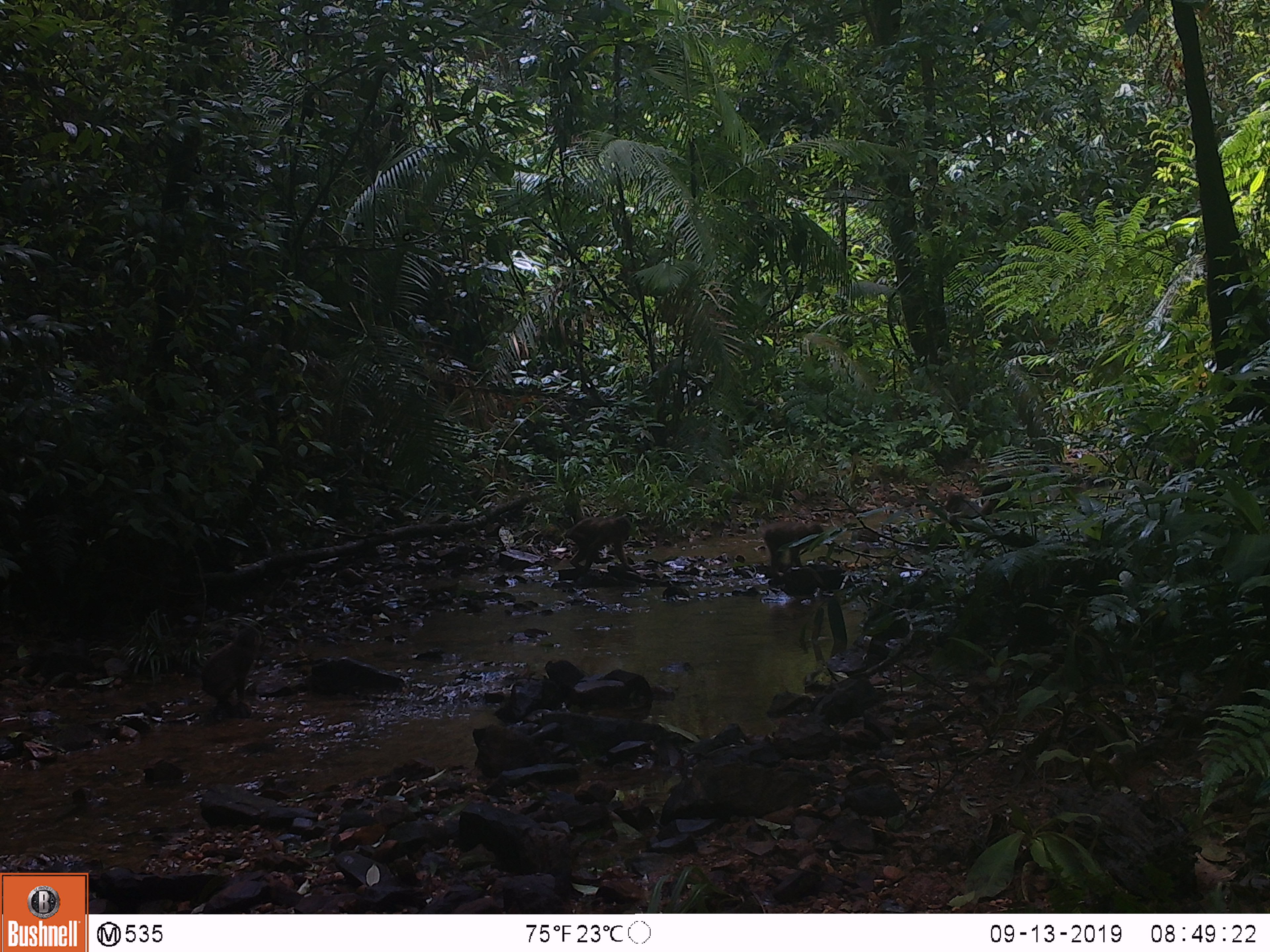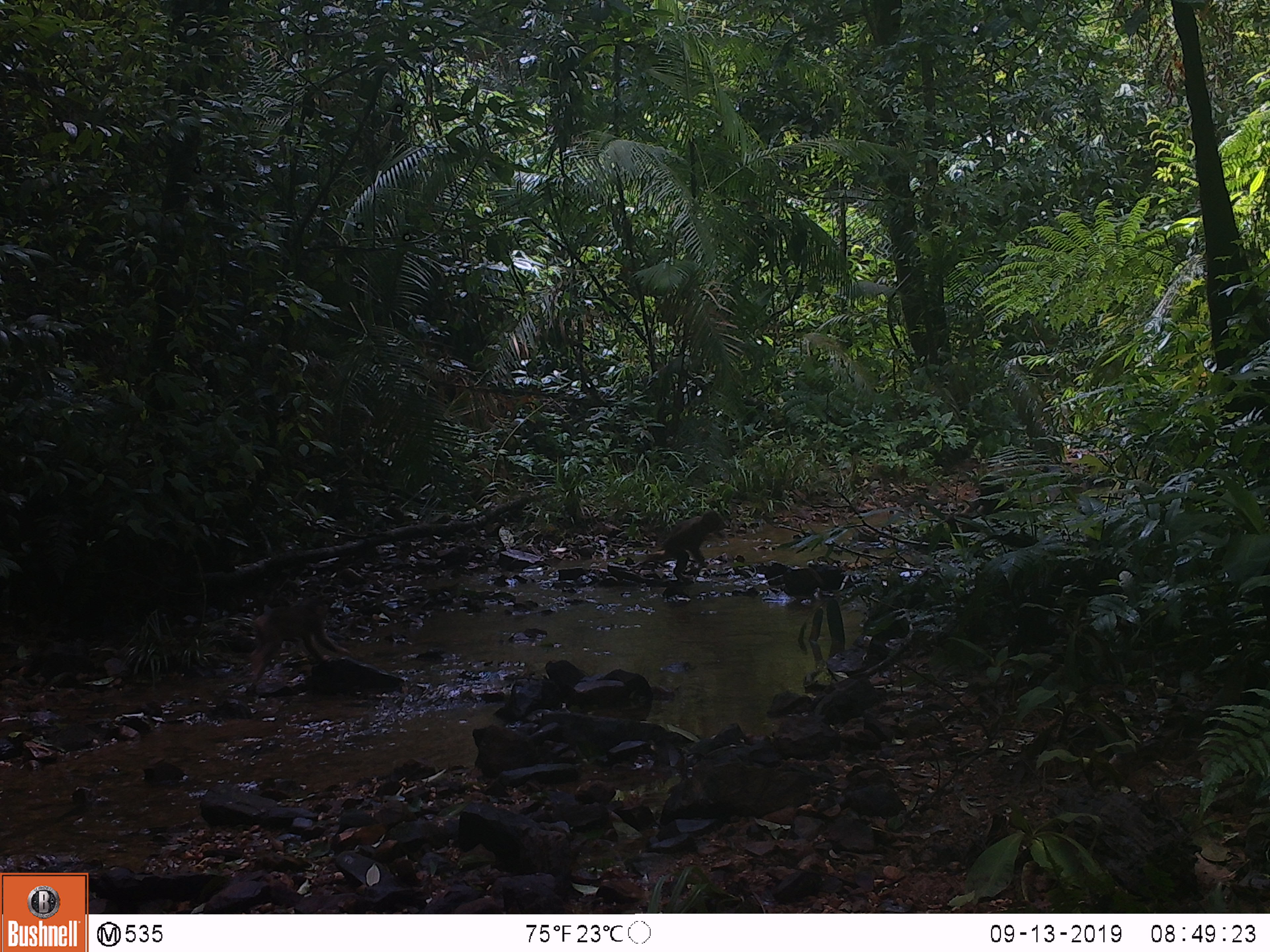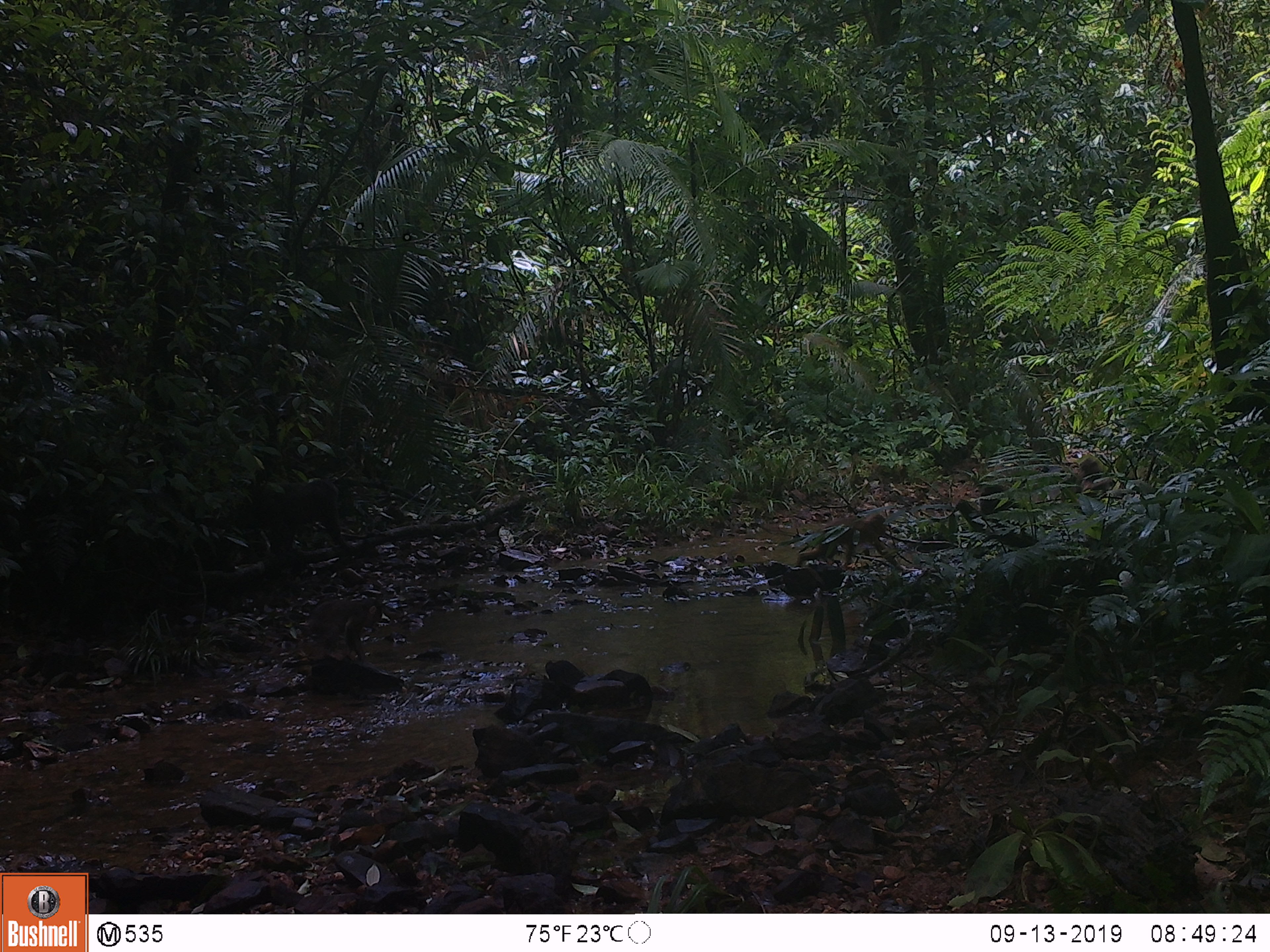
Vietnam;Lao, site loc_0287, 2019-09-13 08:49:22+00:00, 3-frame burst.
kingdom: Animalia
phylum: Chordata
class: Mammalia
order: Primates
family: Cercopithecidae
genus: Macaca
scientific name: Macaca arctoides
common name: stump-tailed macaque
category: stump tailed macaque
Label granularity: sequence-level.